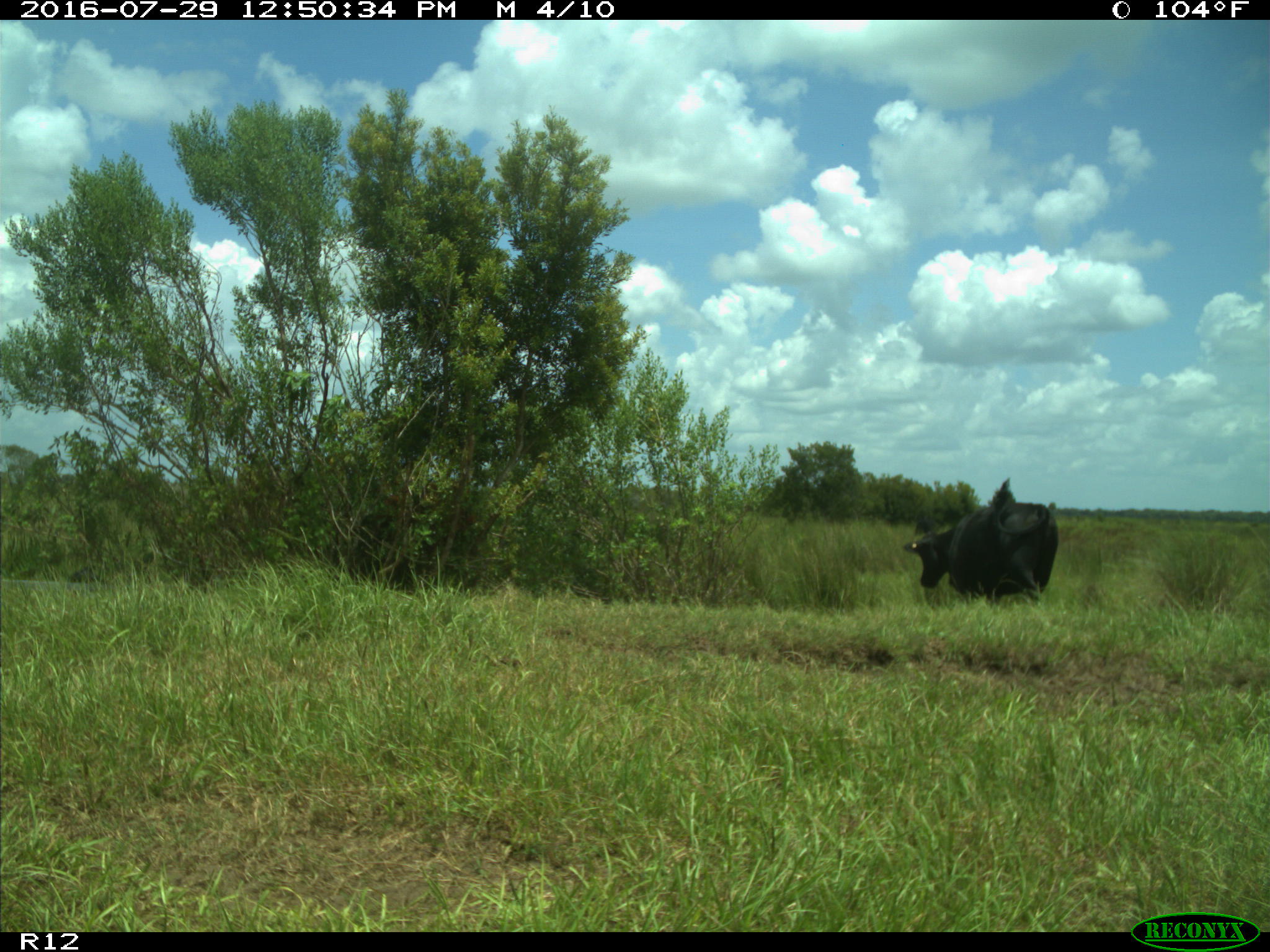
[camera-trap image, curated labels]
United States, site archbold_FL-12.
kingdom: Animalia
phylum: Chordata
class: Mammalia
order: Artiodactyla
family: Bovidae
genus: Bos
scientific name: Bos taurus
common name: domestic cow